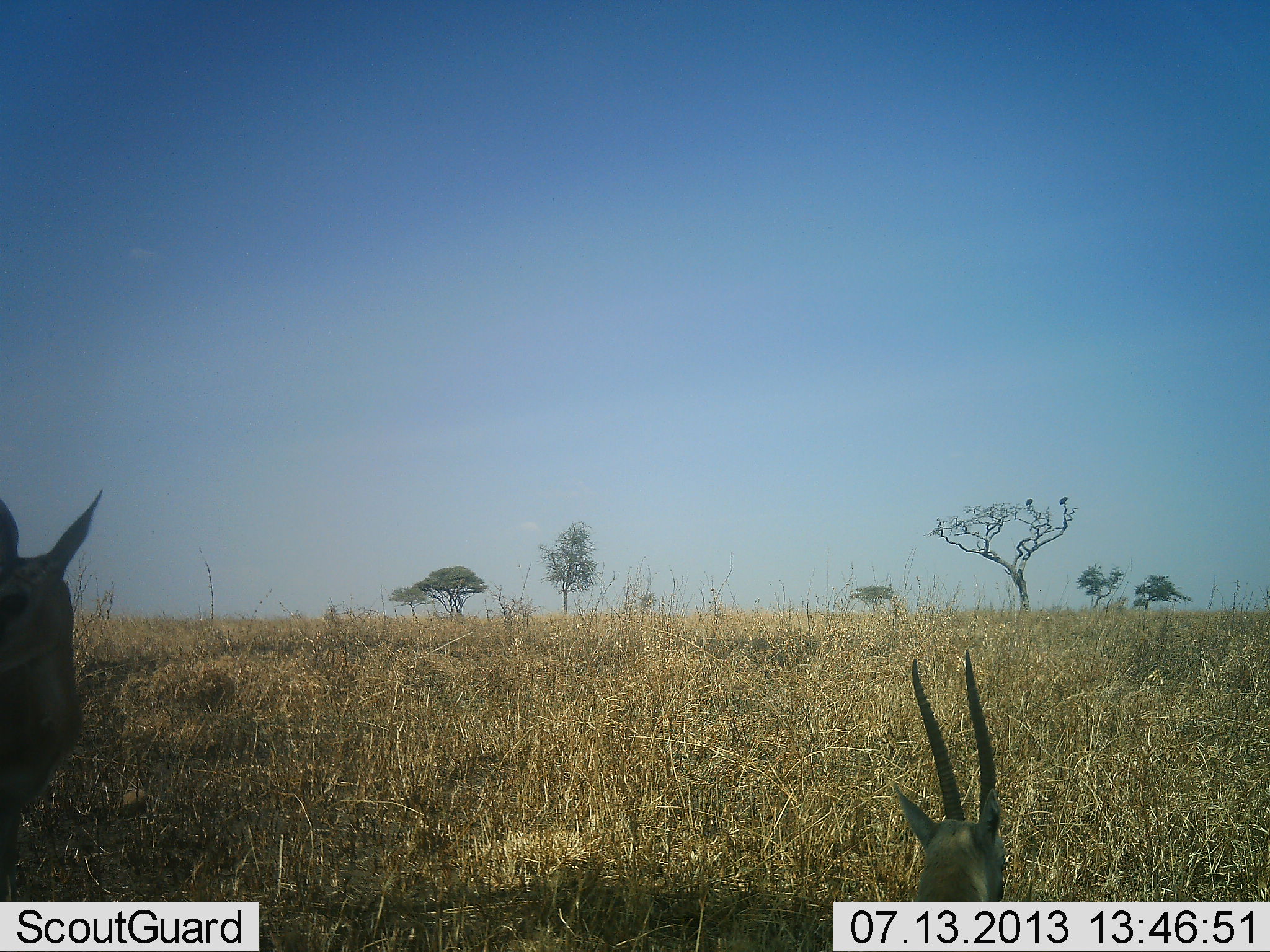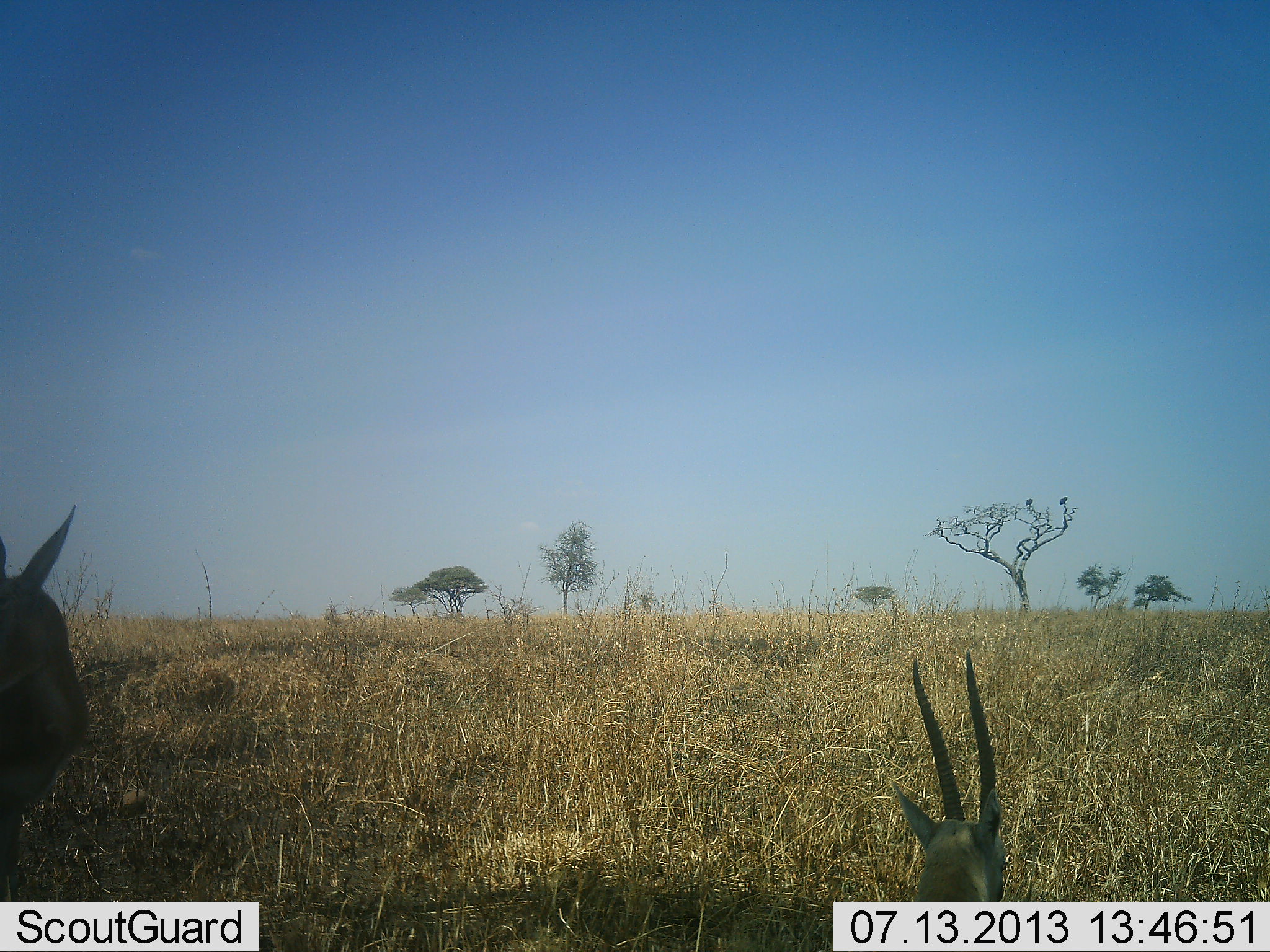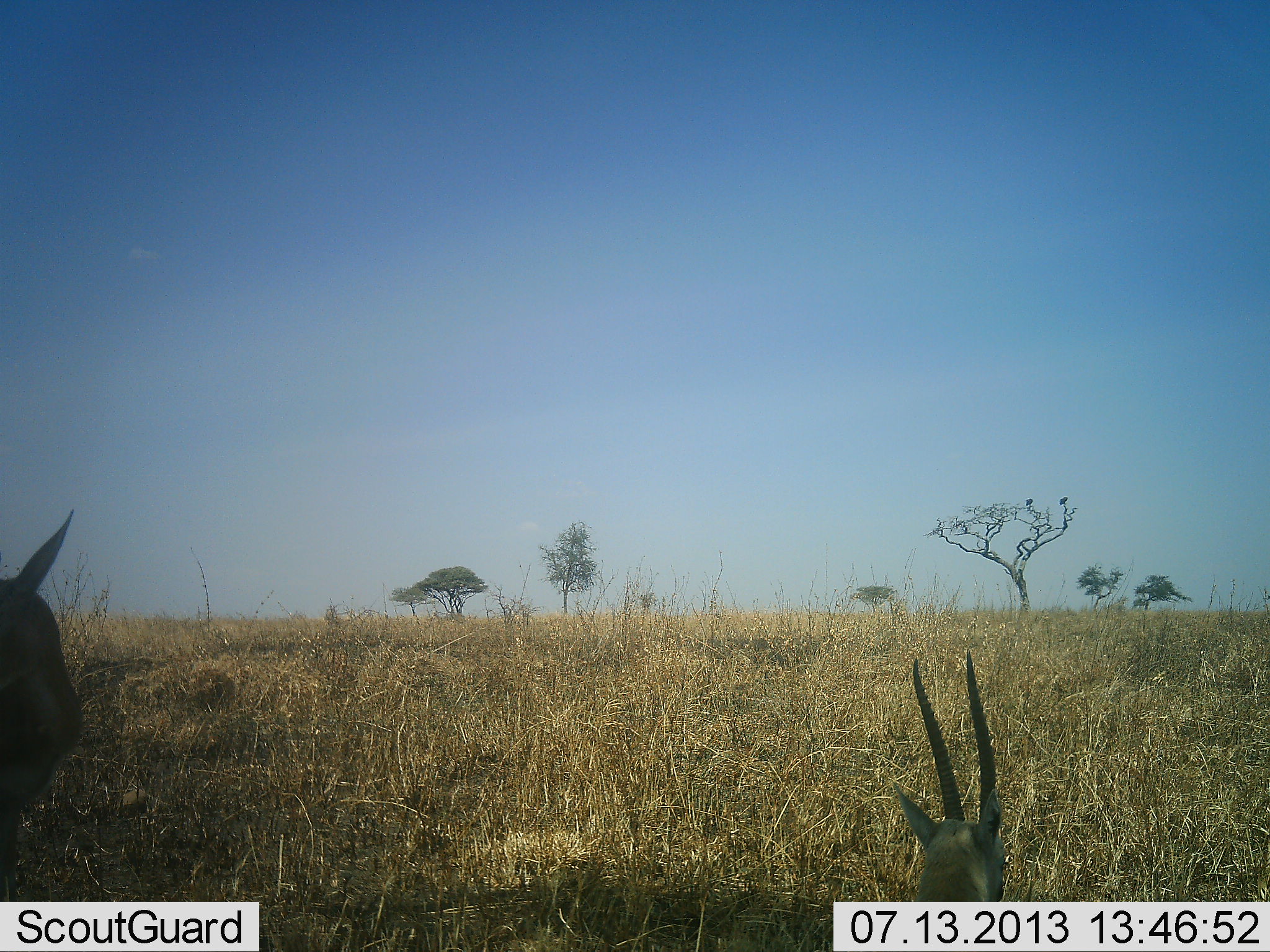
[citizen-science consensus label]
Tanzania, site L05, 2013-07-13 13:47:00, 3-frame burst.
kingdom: Animalia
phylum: Chordata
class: Mammalia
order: Artiodactyla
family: Bovidae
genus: Eudorcas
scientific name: Eudorcas thomsonii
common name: thomson's gazelle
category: gazellethomsons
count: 2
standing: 72%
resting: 84%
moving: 8%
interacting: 4%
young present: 0%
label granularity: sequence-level